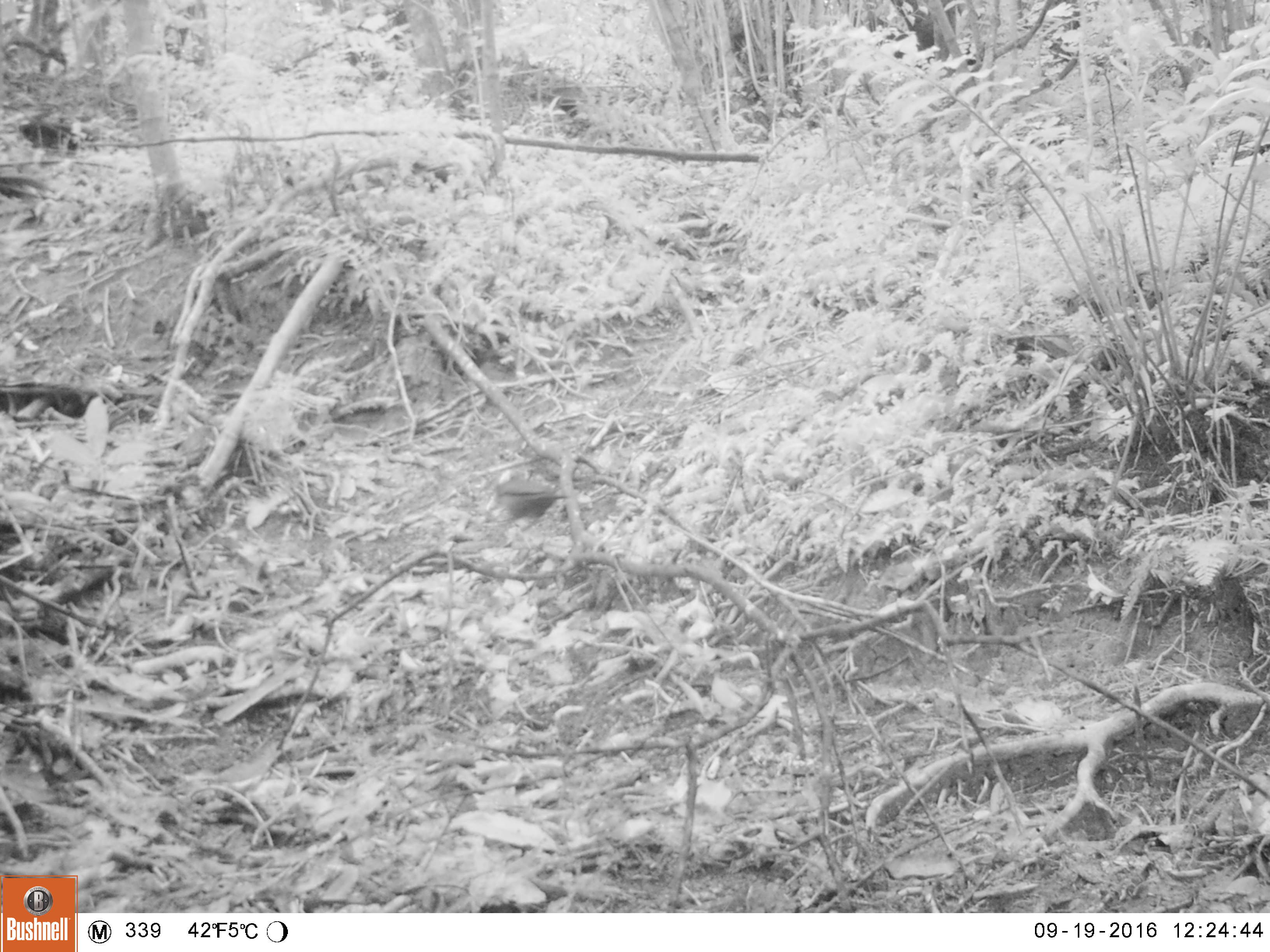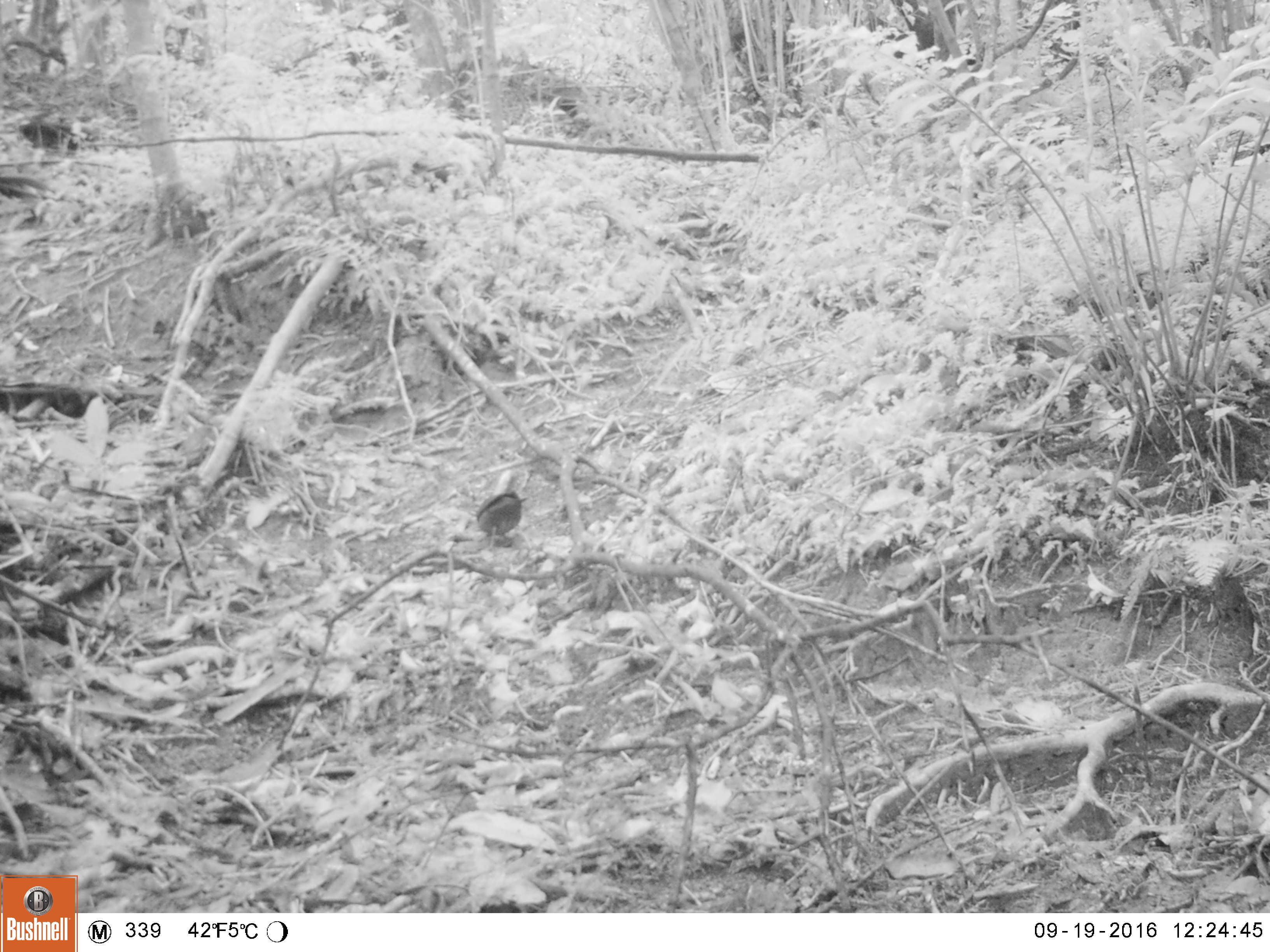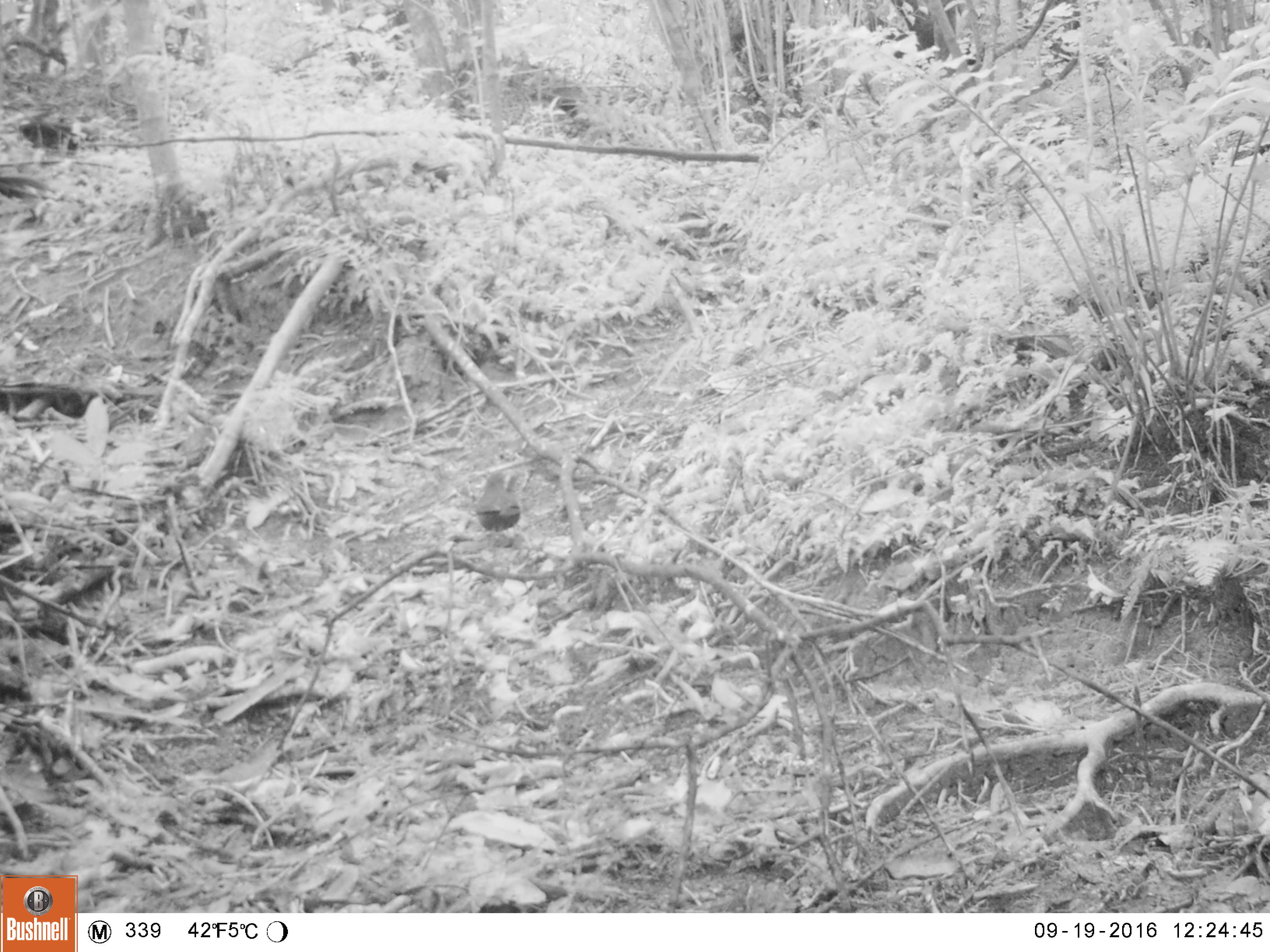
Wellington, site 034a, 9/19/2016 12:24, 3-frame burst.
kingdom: Animalia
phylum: Chordata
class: Aves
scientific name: Aves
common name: bird